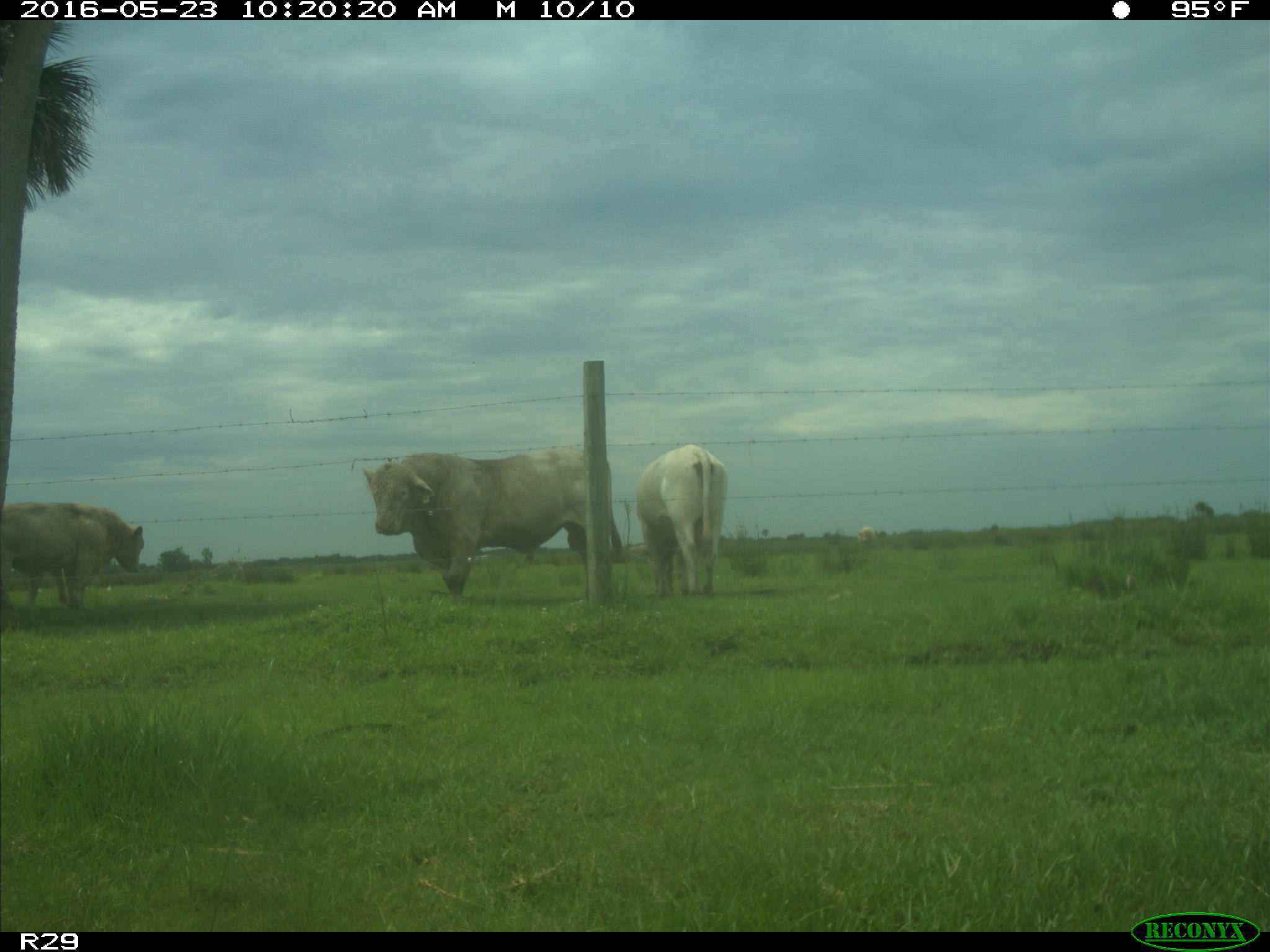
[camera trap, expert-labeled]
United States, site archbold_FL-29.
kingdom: Animalia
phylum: Chordata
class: Mammalia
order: Artiodactyla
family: Bovidae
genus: Bos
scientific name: Bos taurus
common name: domestic cow